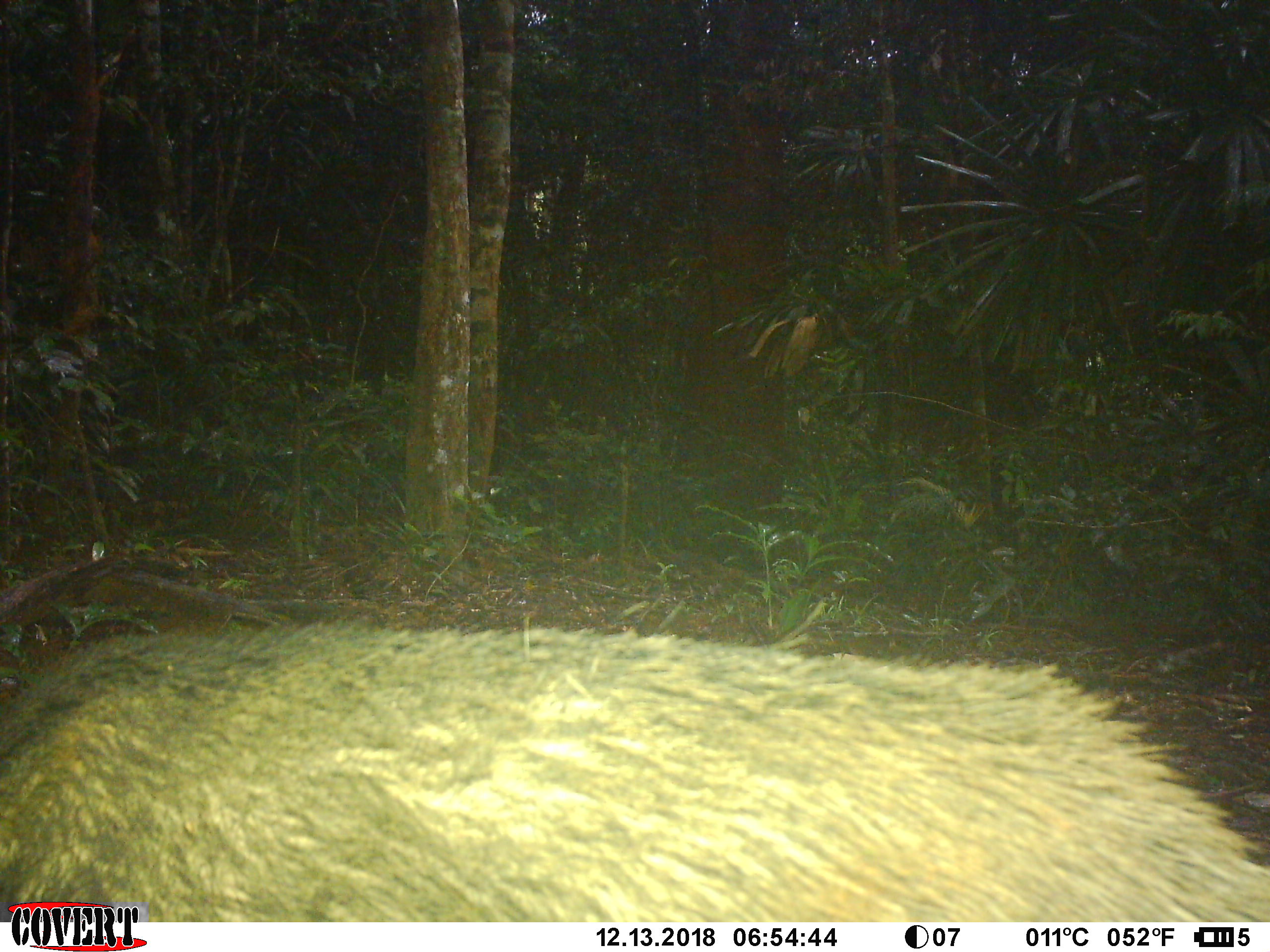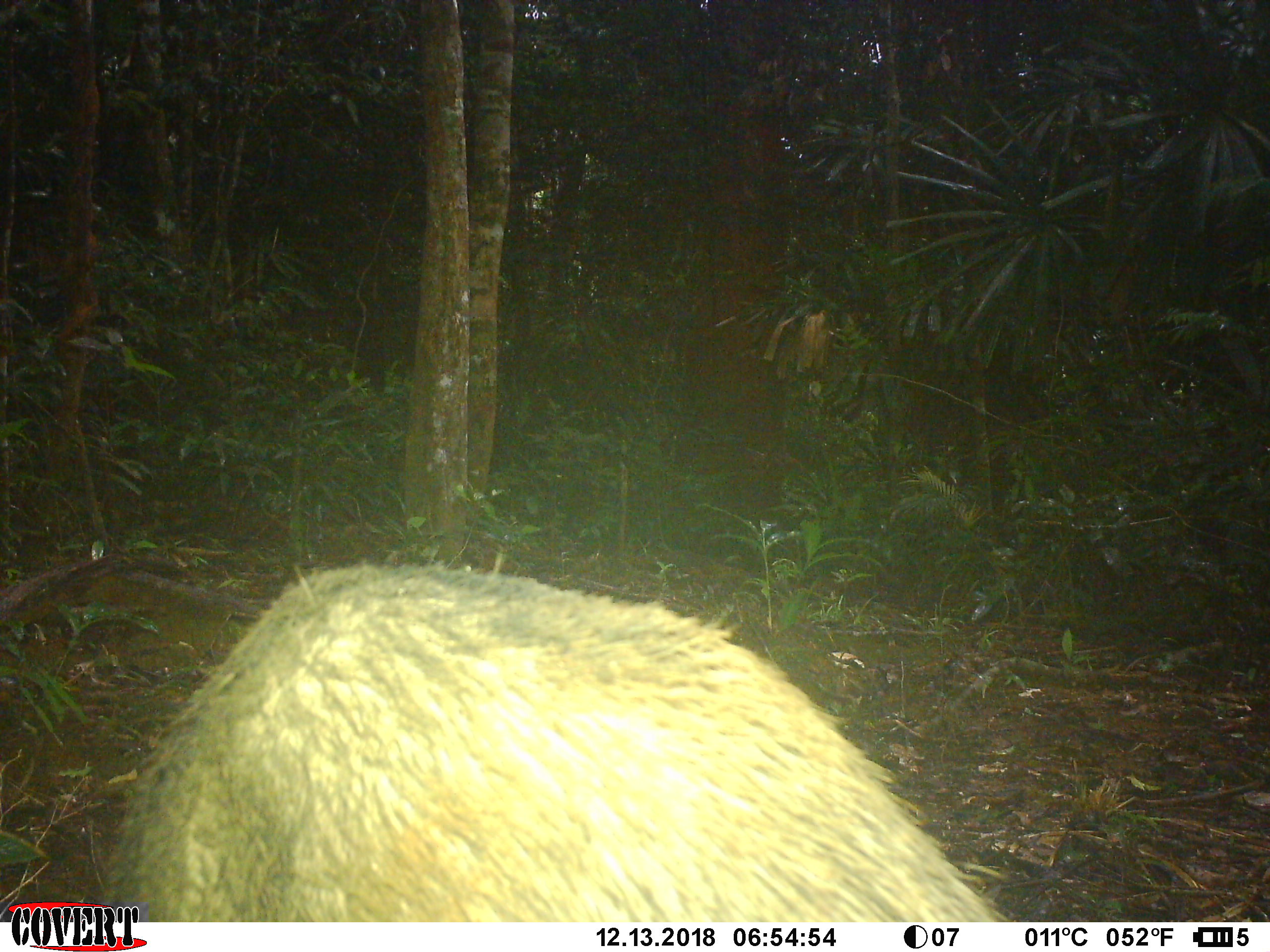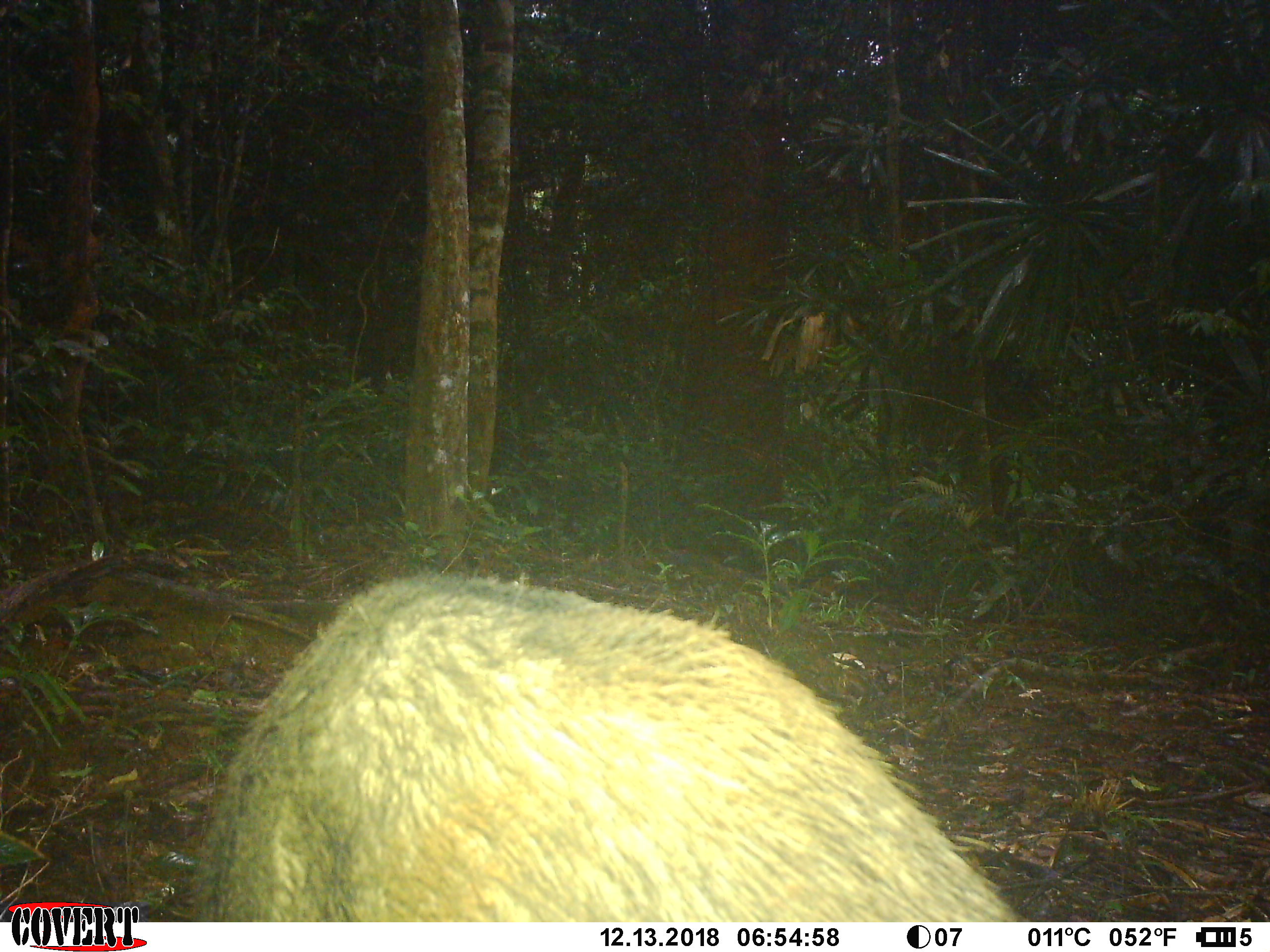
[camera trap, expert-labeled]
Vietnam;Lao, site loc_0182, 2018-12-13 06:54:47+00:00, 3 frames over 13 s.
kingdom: Animalia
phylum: Chordata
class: Mammalia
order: Artiodactyla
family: Suidae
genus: Sus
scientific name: Sus scrofa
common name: eurasian wild pig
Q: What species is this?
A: Eurasian wild pig (Sus scrofa).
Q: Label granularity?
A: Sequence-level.